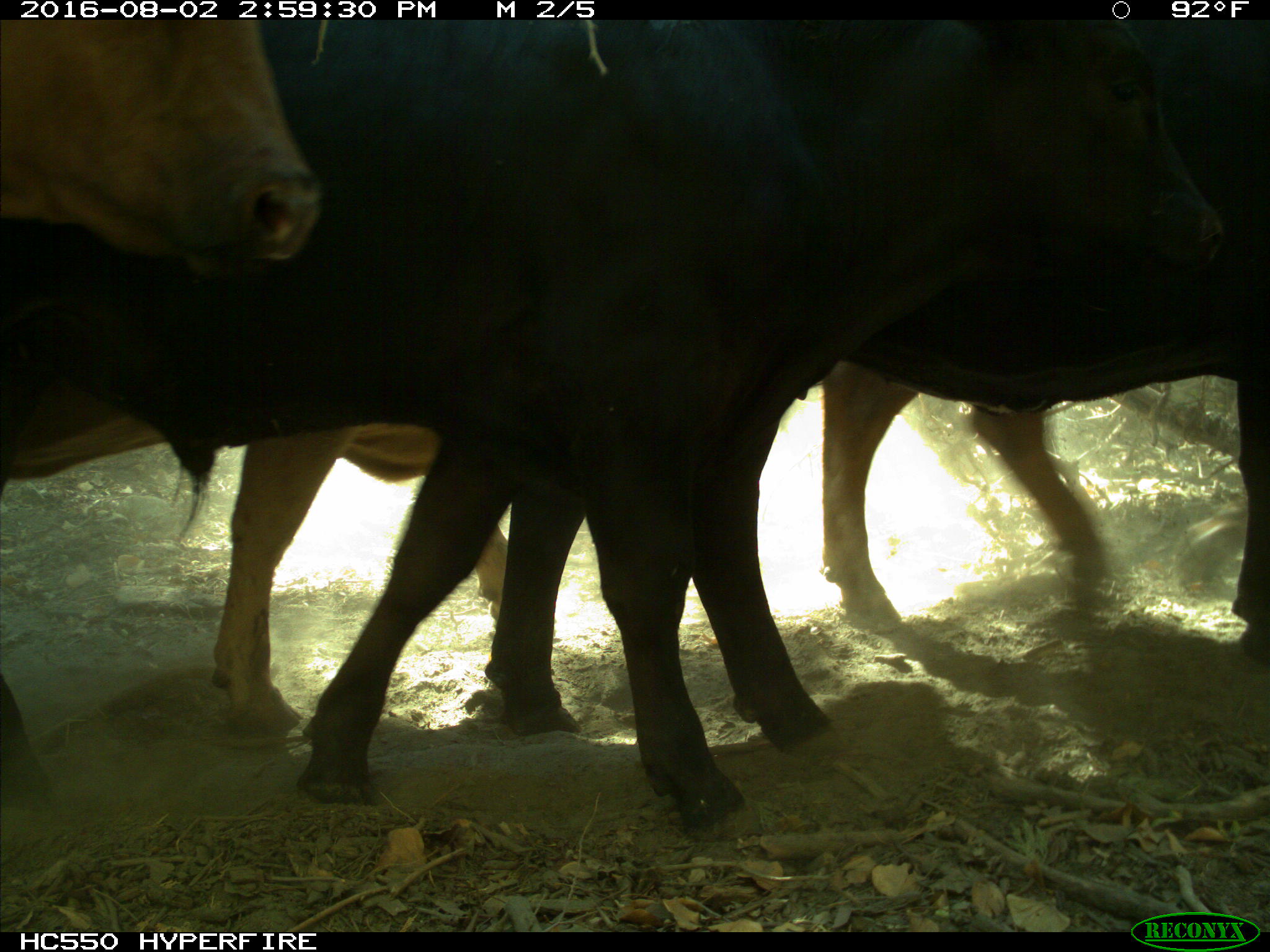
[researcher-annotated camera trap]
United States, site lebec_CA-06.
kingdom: Animalia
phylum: Chordata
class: Mammalia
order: Artiodactyla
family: Bovidae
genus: Bos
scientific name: Bos taurus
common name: domestic cow